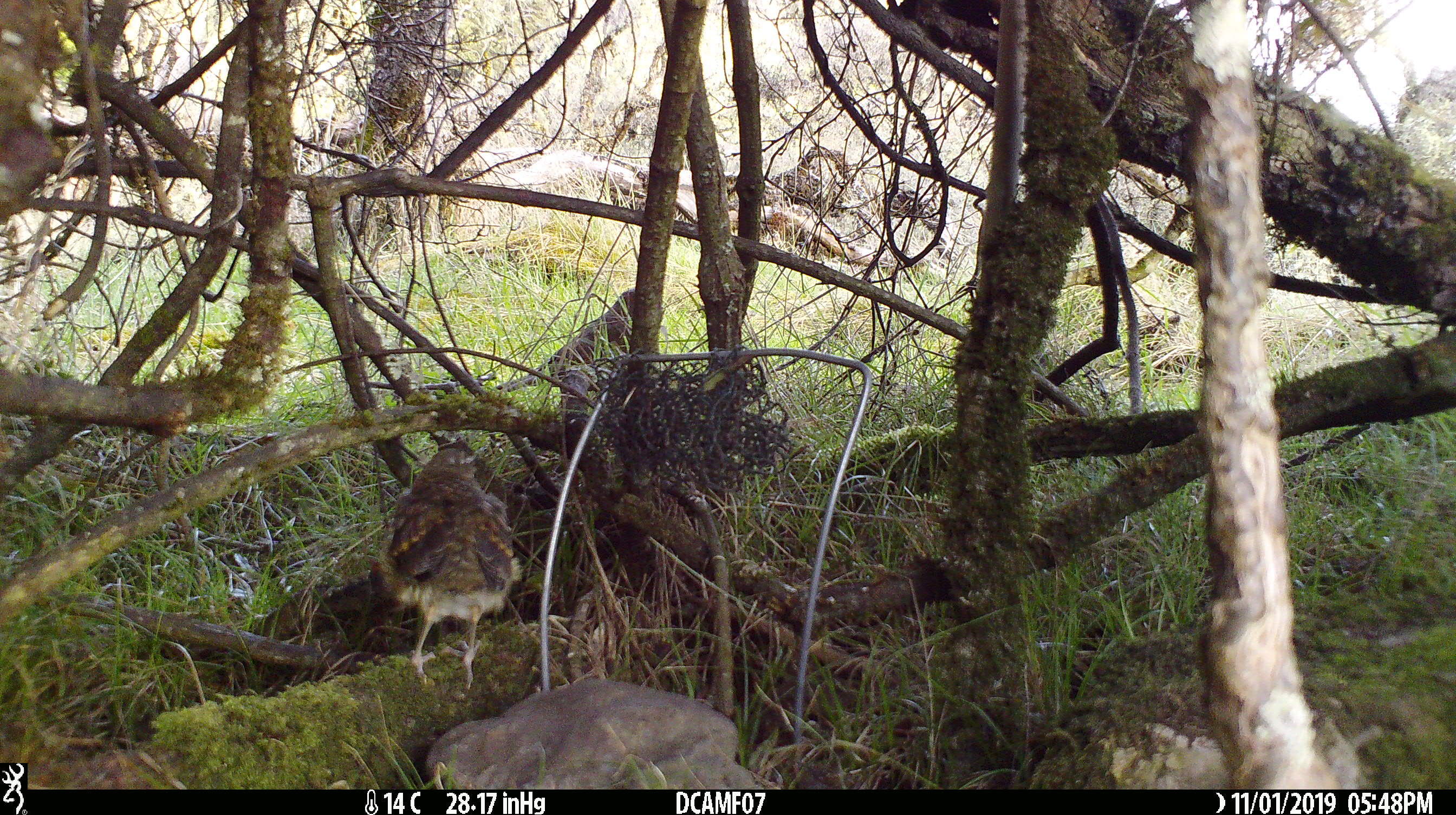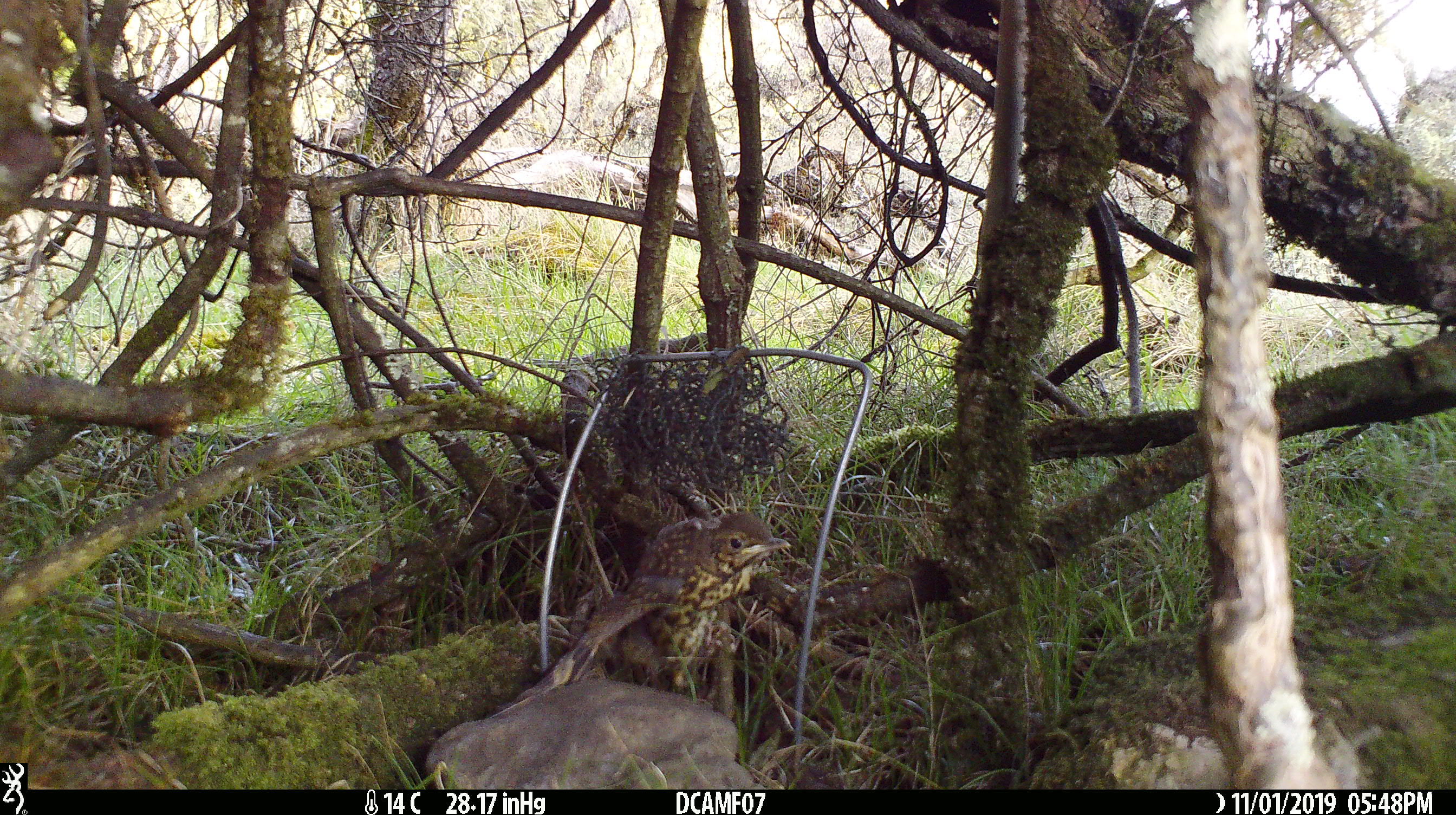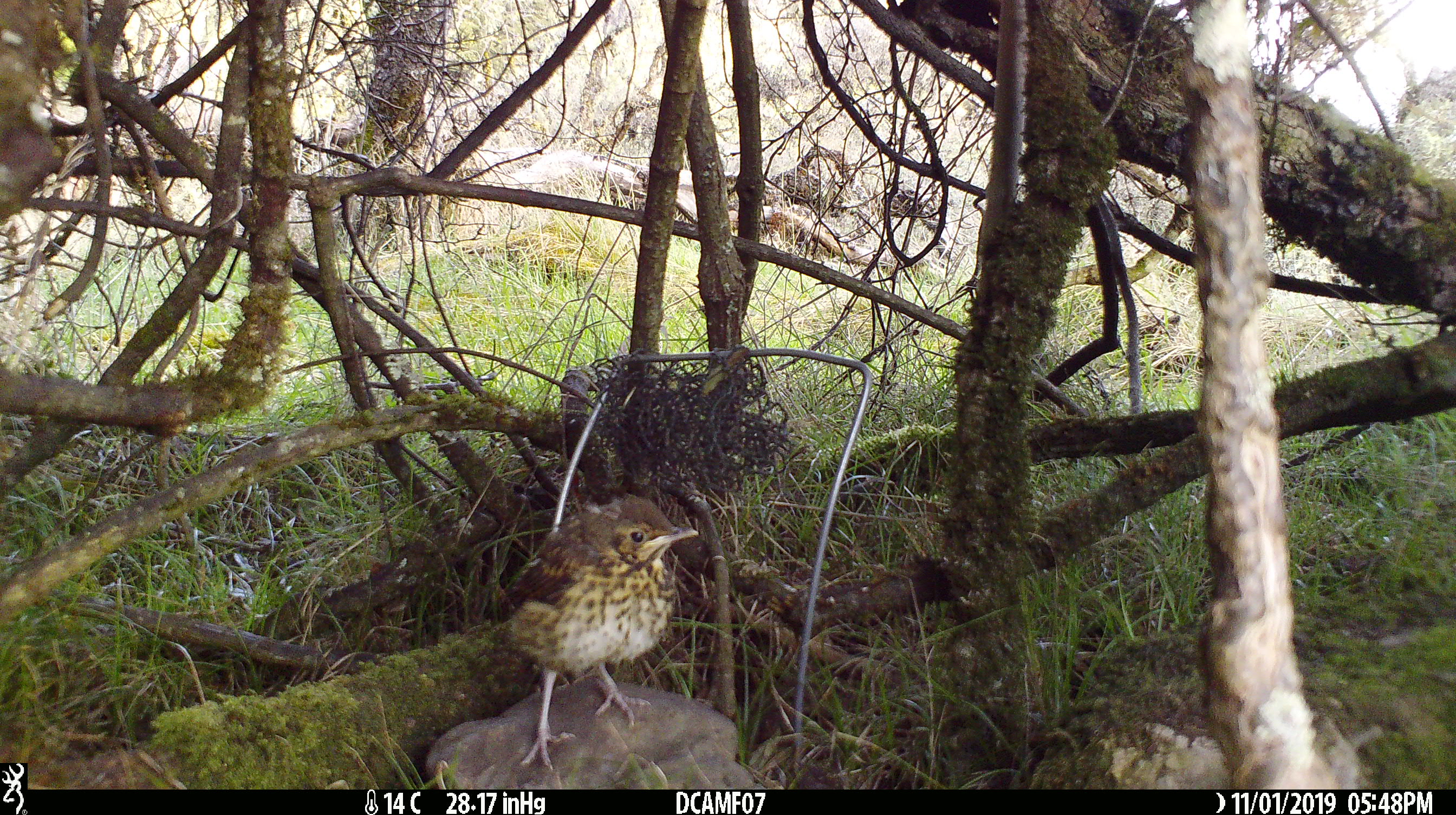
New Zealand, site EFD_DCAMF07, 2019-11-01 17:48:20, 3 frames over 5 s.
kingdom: Animalia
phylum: Chordata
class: Aves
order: Passeriformes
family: Turdidae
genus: Turdus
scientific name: Turdus philomelos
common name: song thrush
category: thrush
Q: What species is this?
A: Thrush (song thrush) (Turdus philomelos).